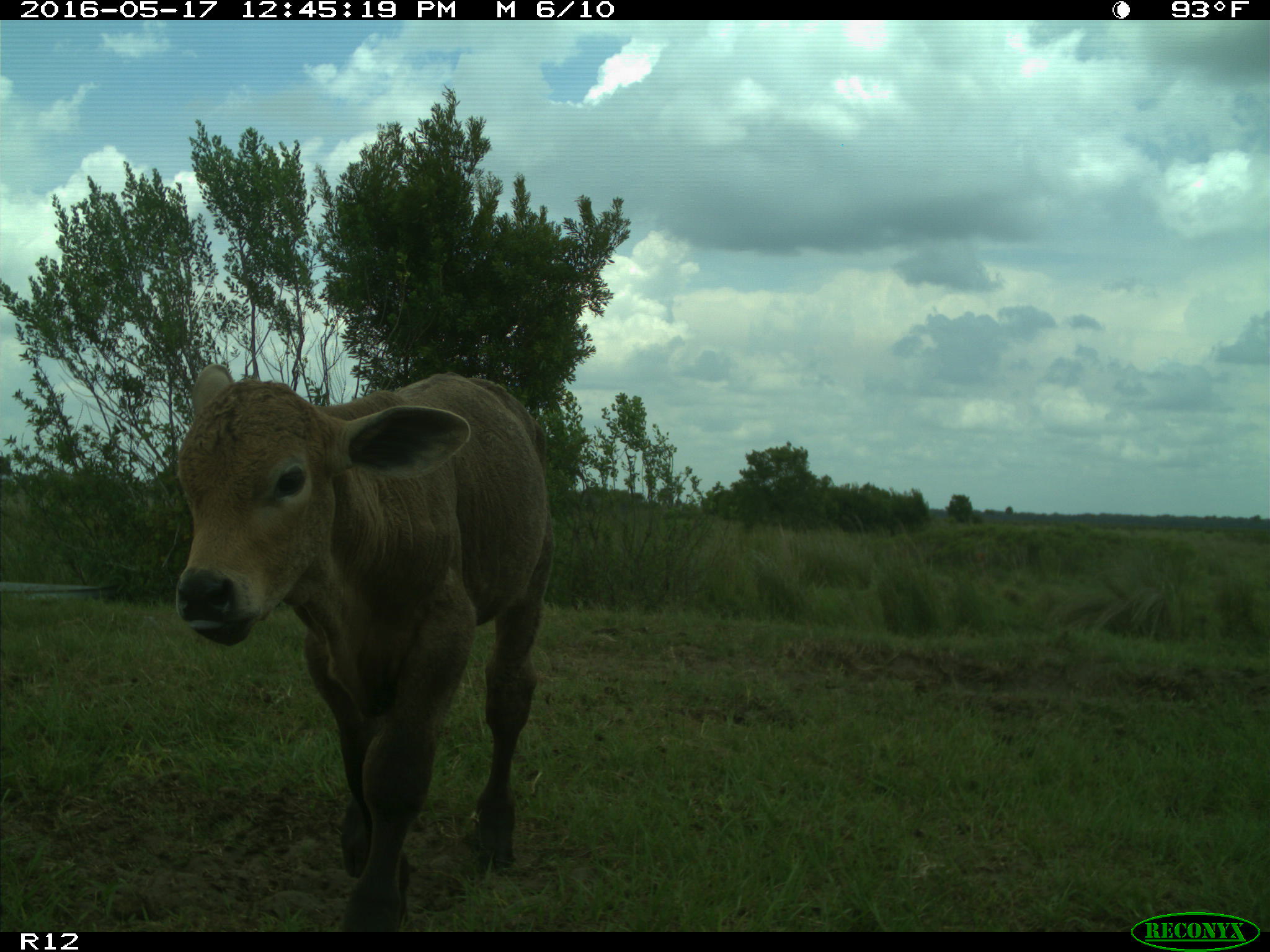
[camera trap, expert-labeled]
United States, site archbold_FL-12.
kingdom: Animalia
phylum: Chordata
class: Mammalia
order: Artiodactyla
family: Bovidae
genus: Bos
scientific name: Bos taurus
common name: domestic cow